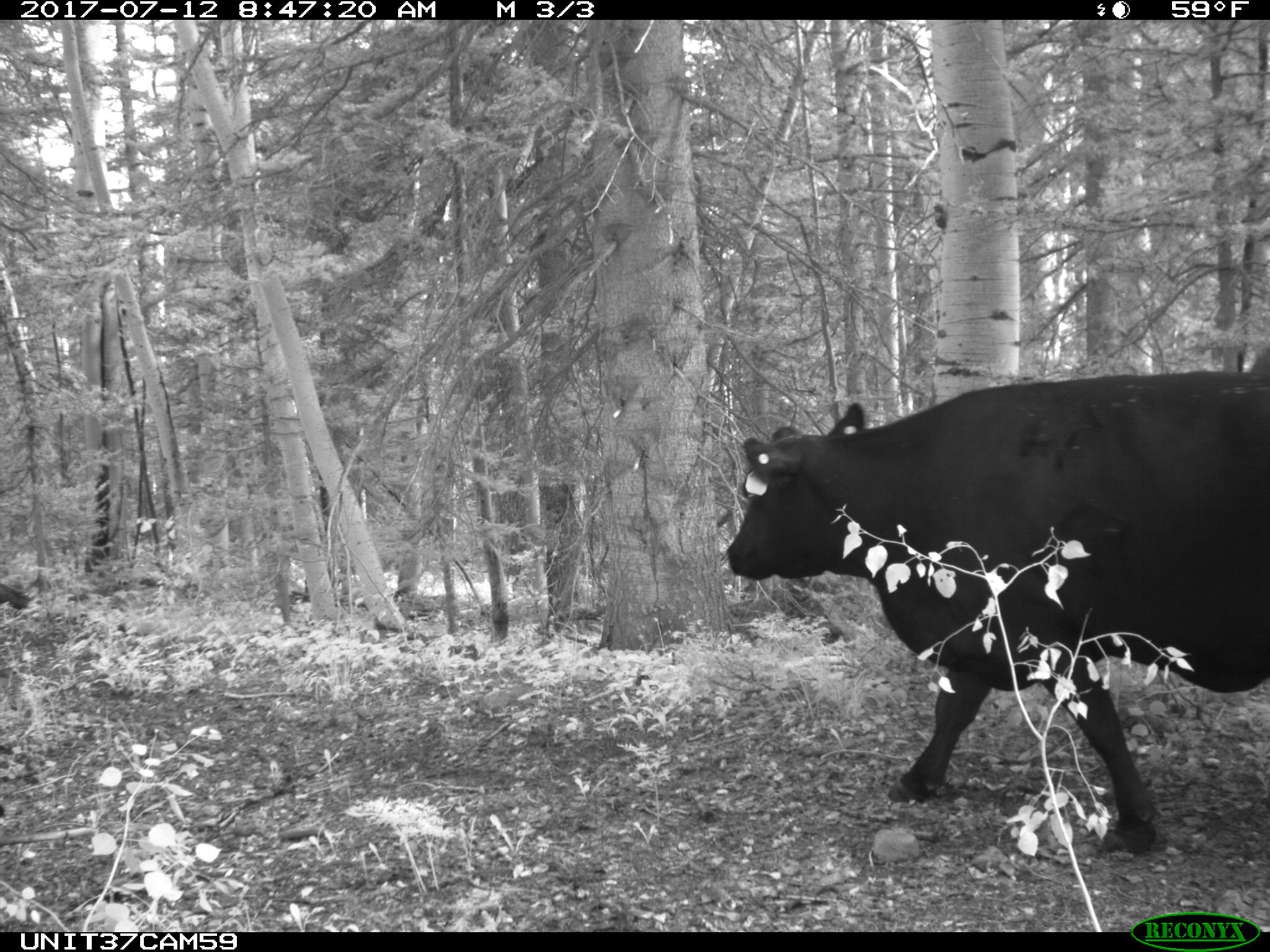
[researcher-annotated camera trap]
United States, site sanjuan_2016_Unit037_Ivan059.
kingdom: Animalia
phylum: Chordata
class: Mammalia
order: Artiodactyla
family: Bovidae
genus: Bos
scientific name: Bos taurus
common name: domestic cow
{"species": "Bos taurus (domestic cow)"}